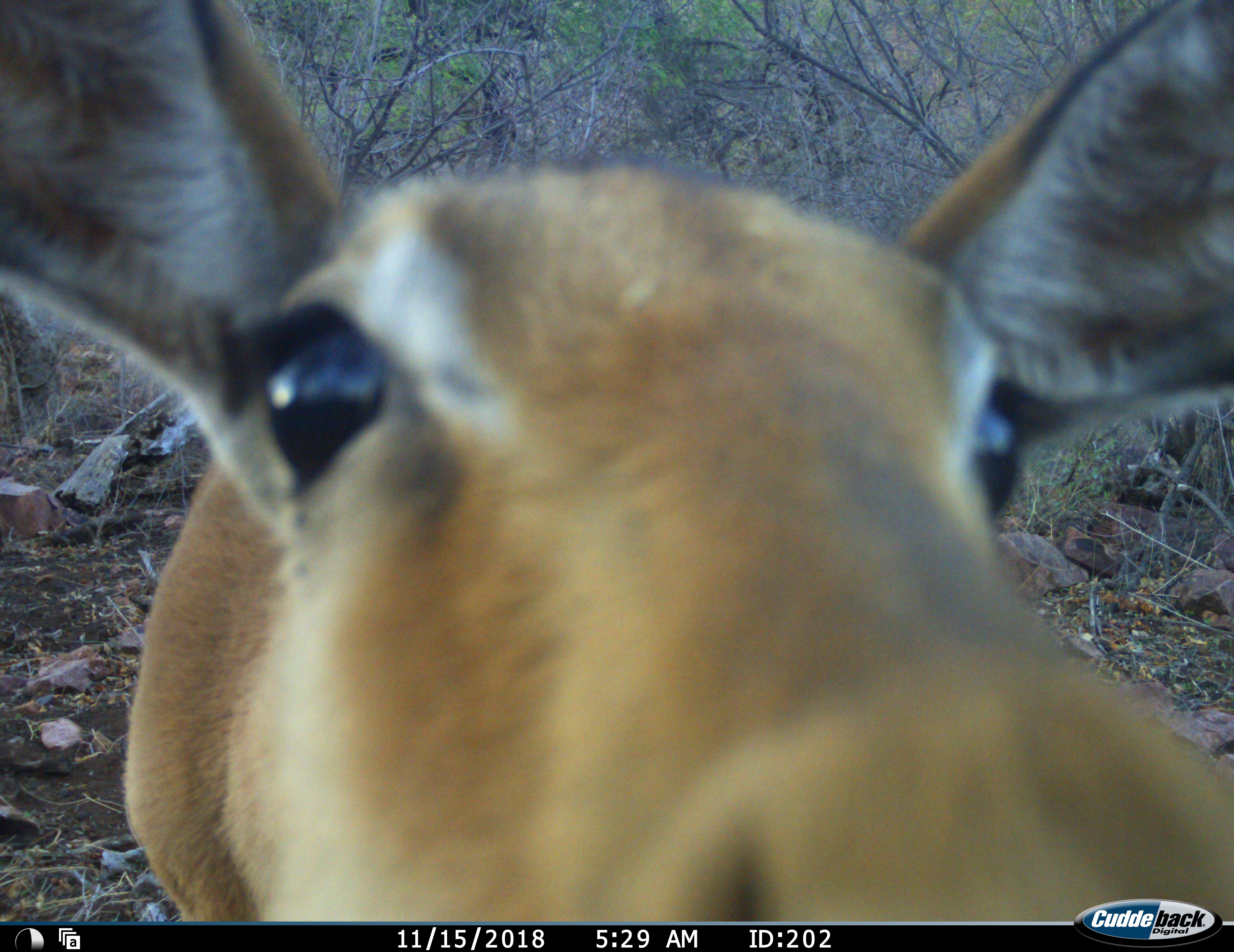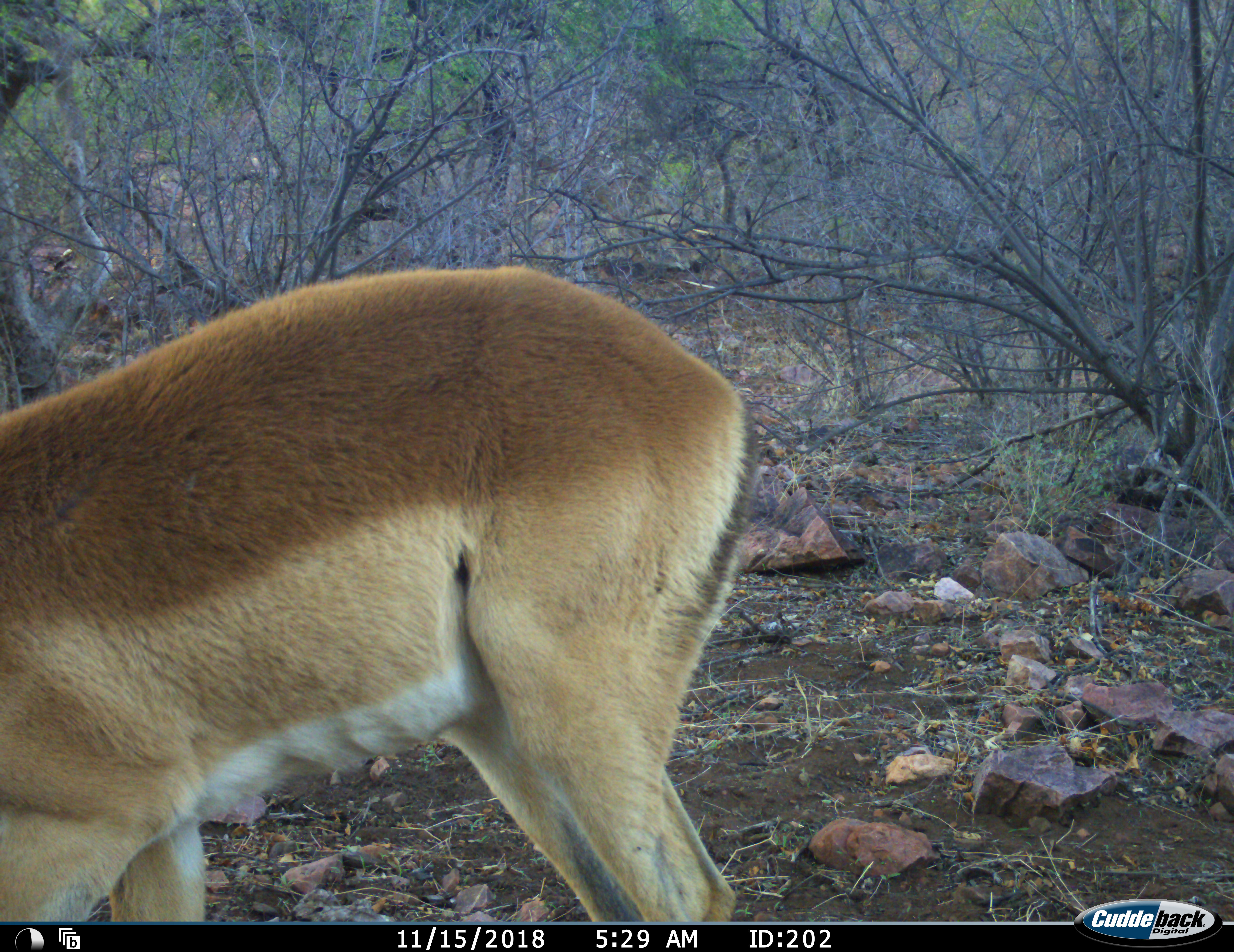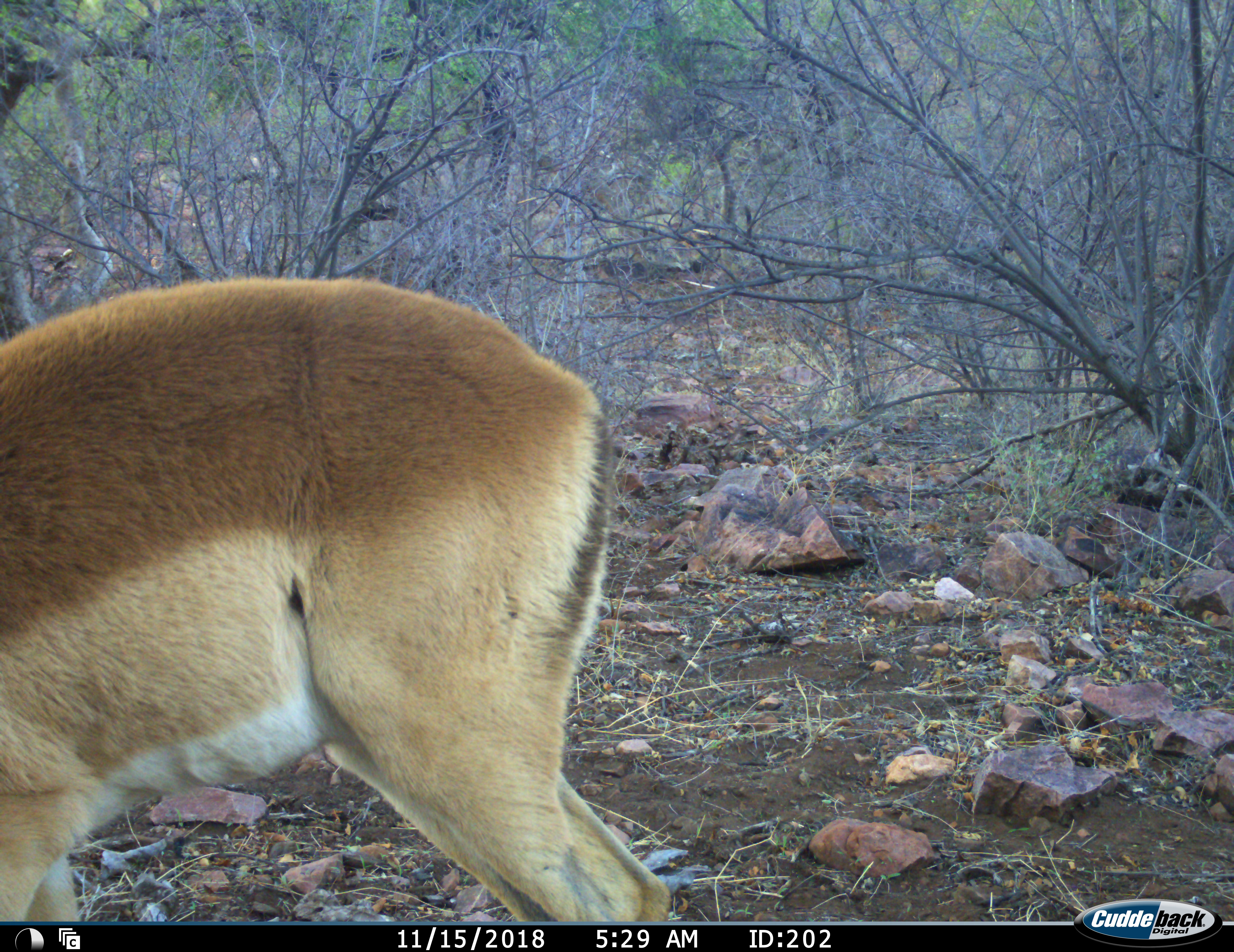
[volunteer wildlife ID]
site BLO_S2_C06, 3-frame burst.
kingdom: Animalia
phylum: Chordata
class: Mammalia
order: Artiodactyla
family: Bovidae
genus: Aepyceros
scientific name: Aepyceros melampus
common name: impala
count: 1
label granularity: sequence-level